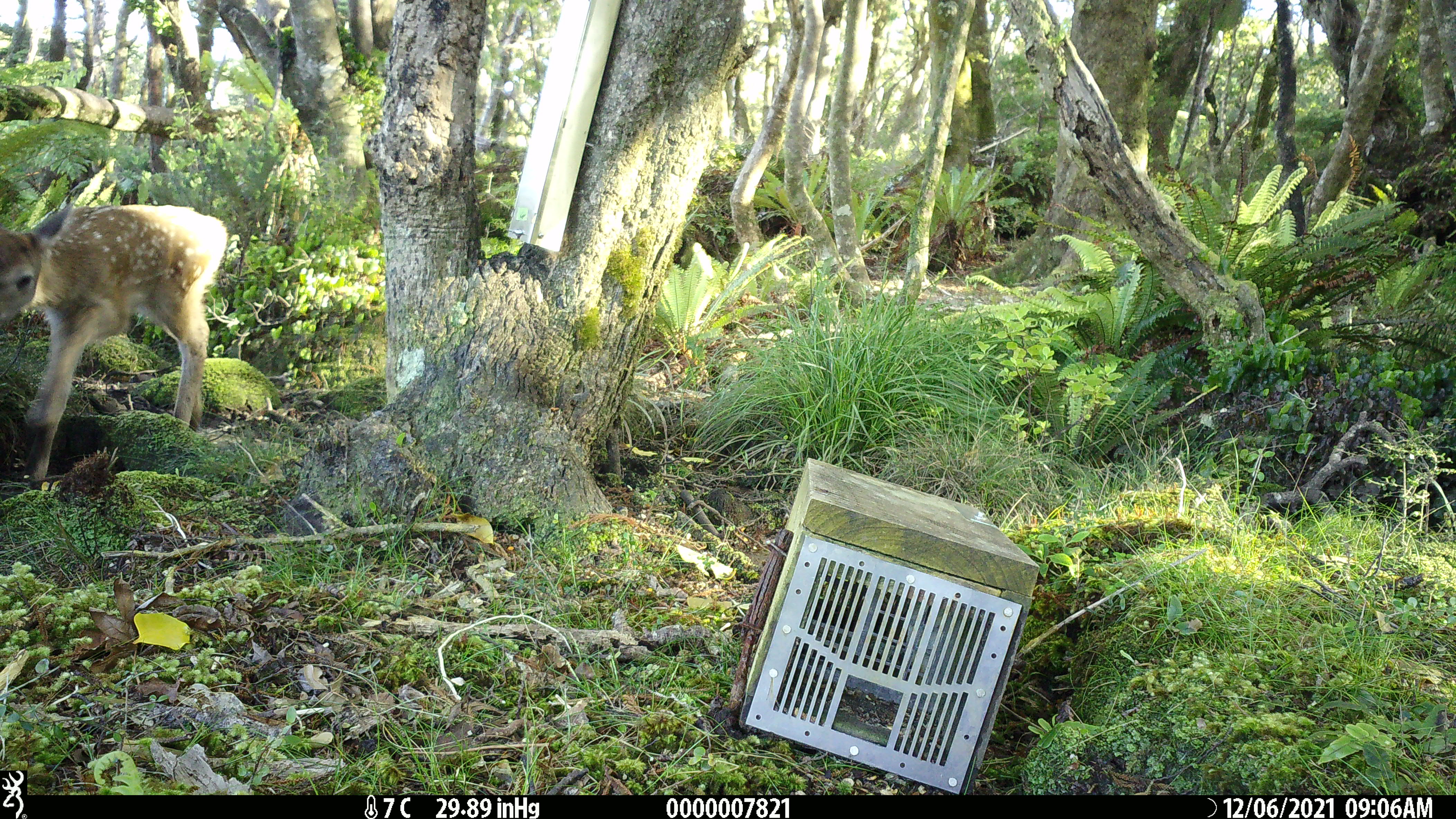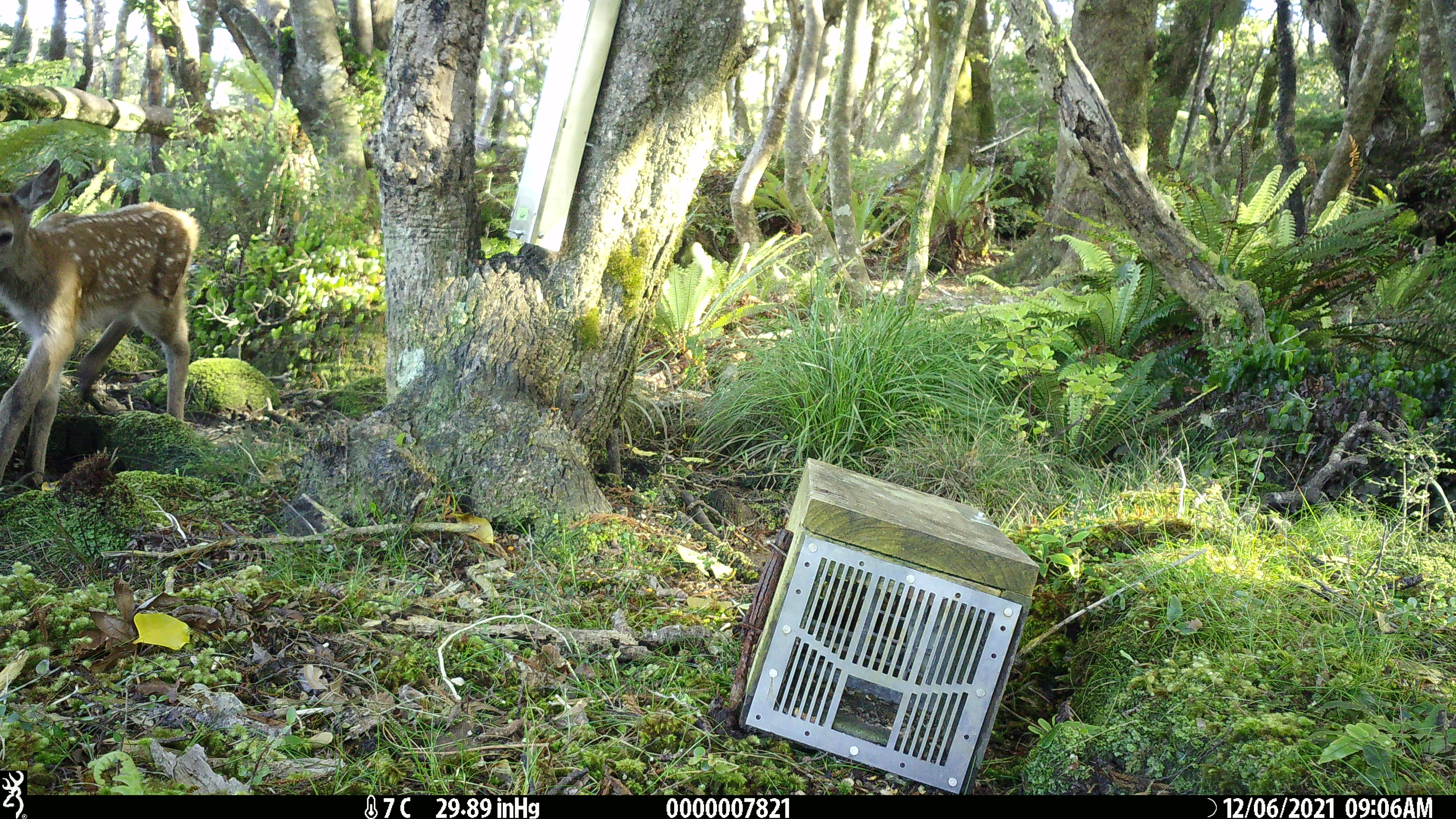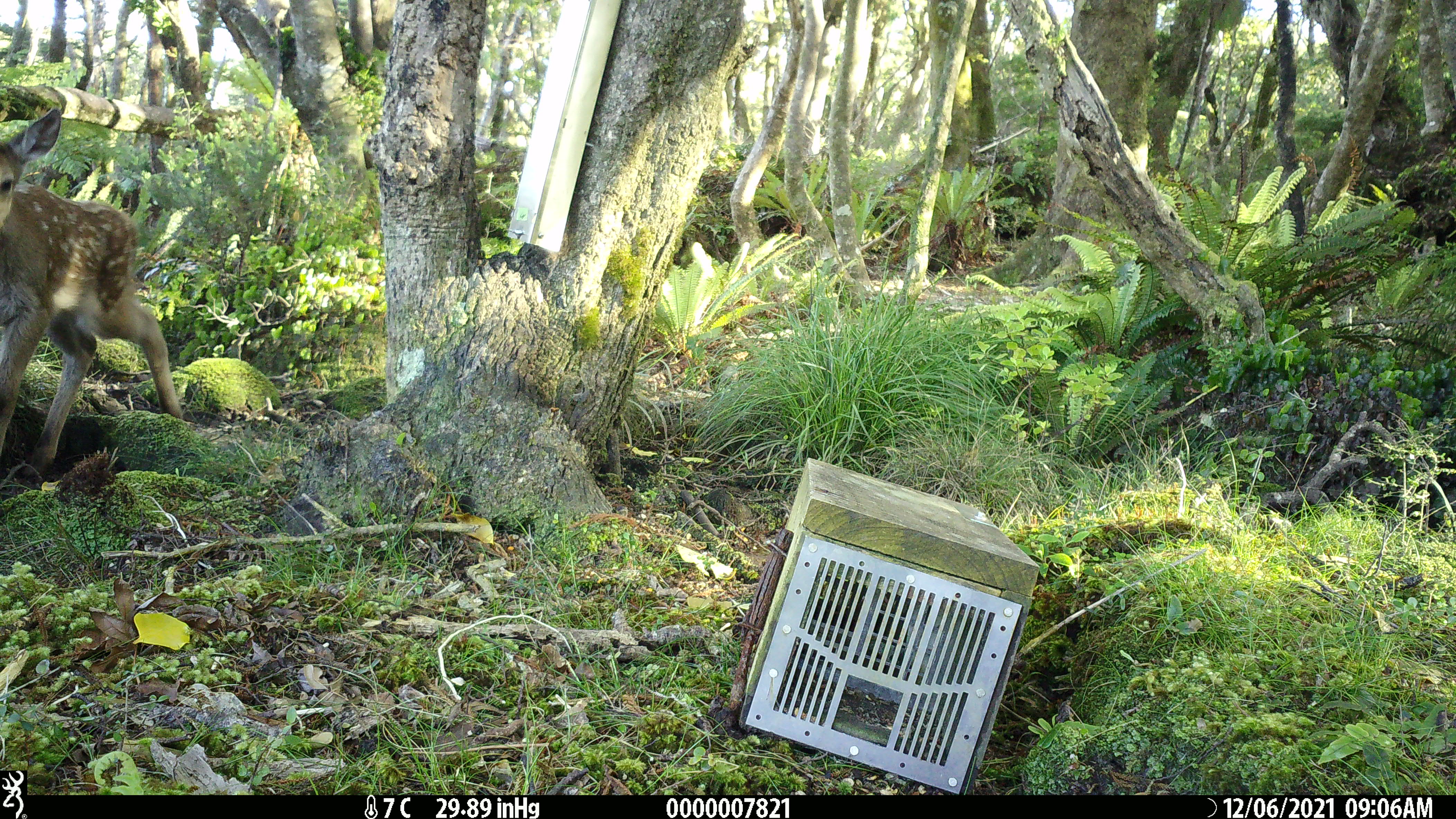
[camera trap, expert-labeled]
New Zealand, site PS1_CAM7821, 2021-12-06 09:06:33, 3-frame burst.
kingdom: Animalia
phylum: Chordata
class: Mammalia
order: Artiodactyla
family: Cervidae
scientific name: Cervidae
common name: deer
Deer (Cervidae).